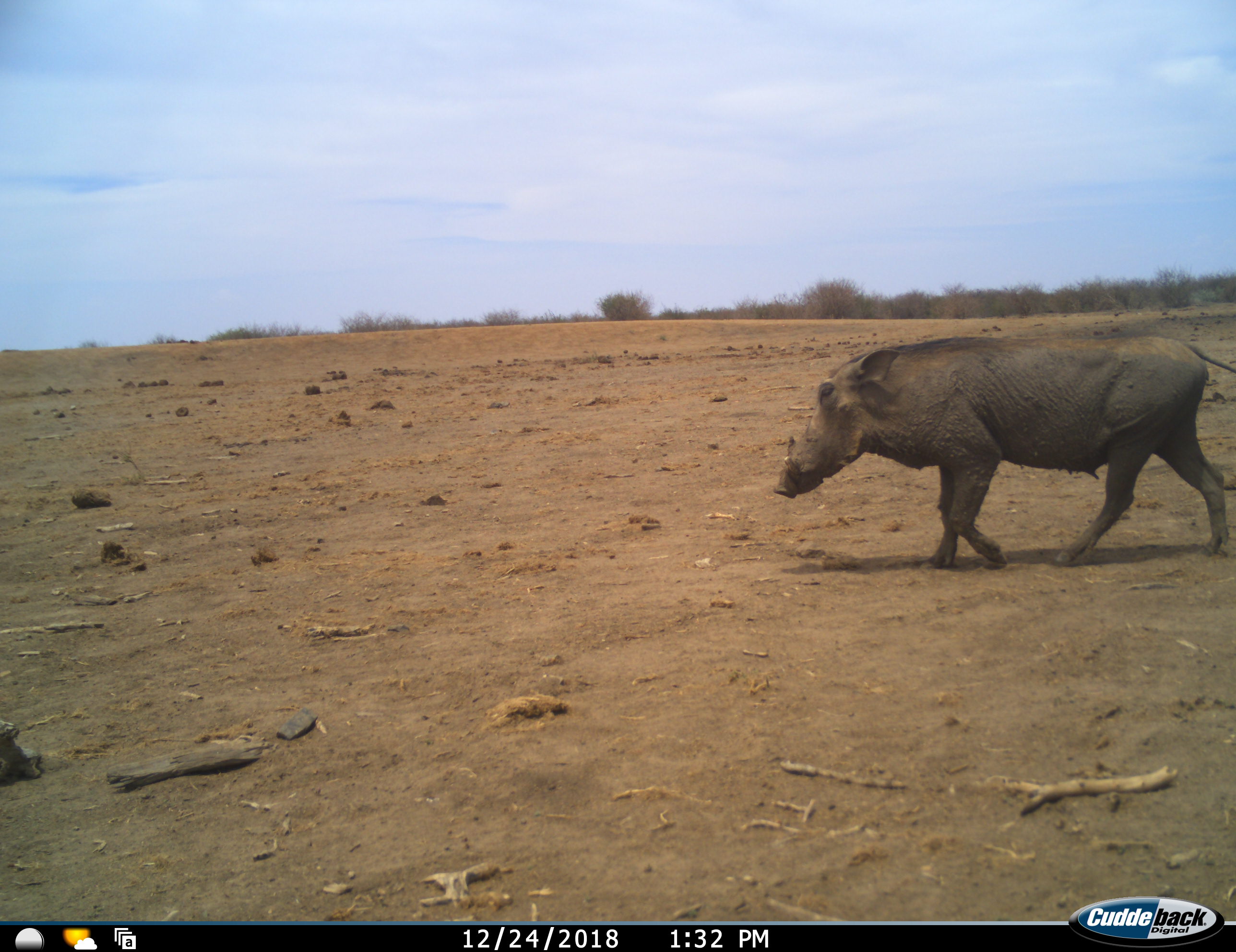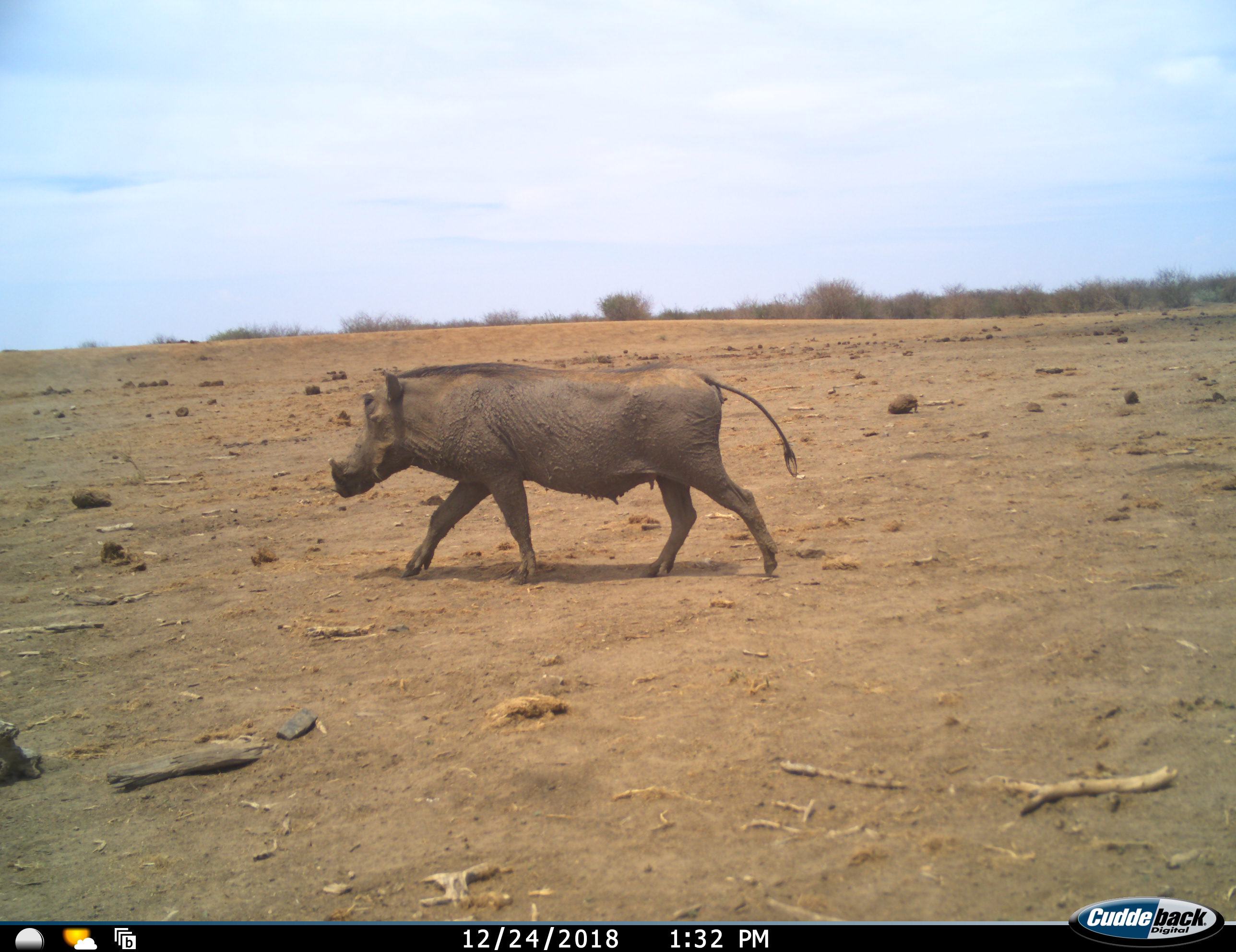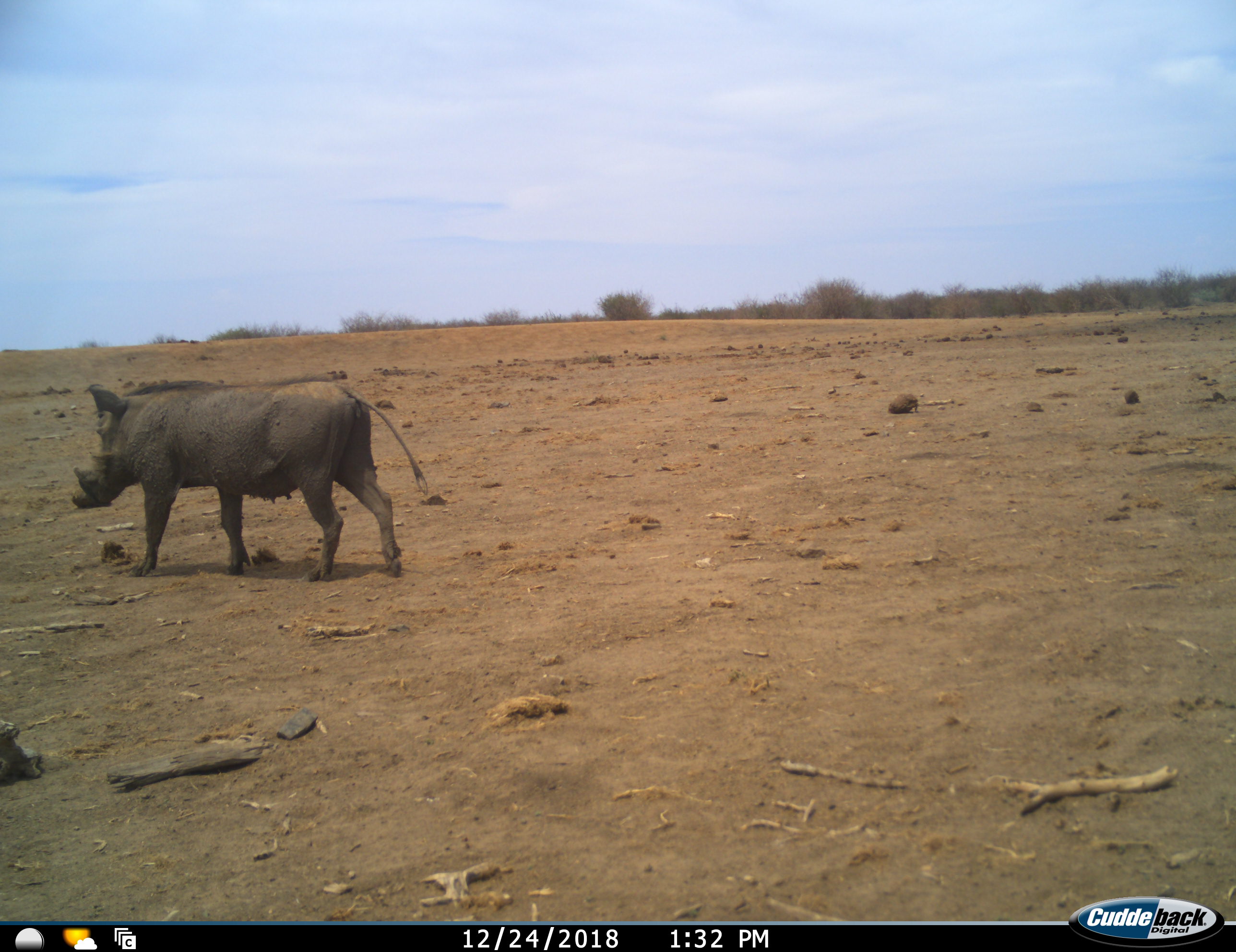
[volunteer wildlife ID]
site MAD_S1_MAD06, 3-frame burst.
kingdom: Animalia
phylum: Chordata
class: Mammalia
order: Artiodactyla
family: Suidae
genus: Phacochoerus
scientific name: Phacochoerus africanus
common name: warthog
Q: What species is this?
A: Warthog (Phacochoerus africanus).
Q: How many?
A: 1.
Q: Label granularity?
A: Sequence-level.